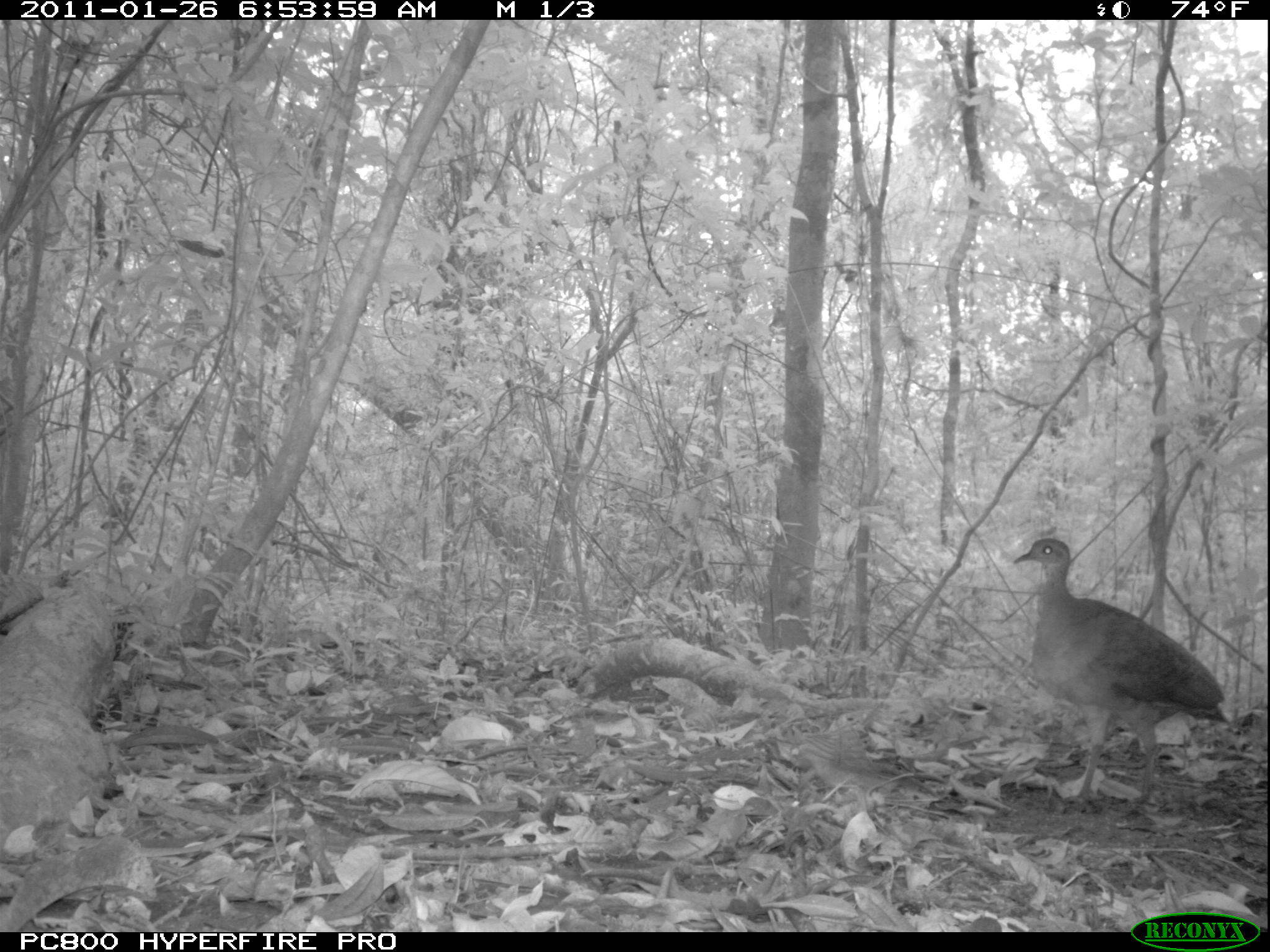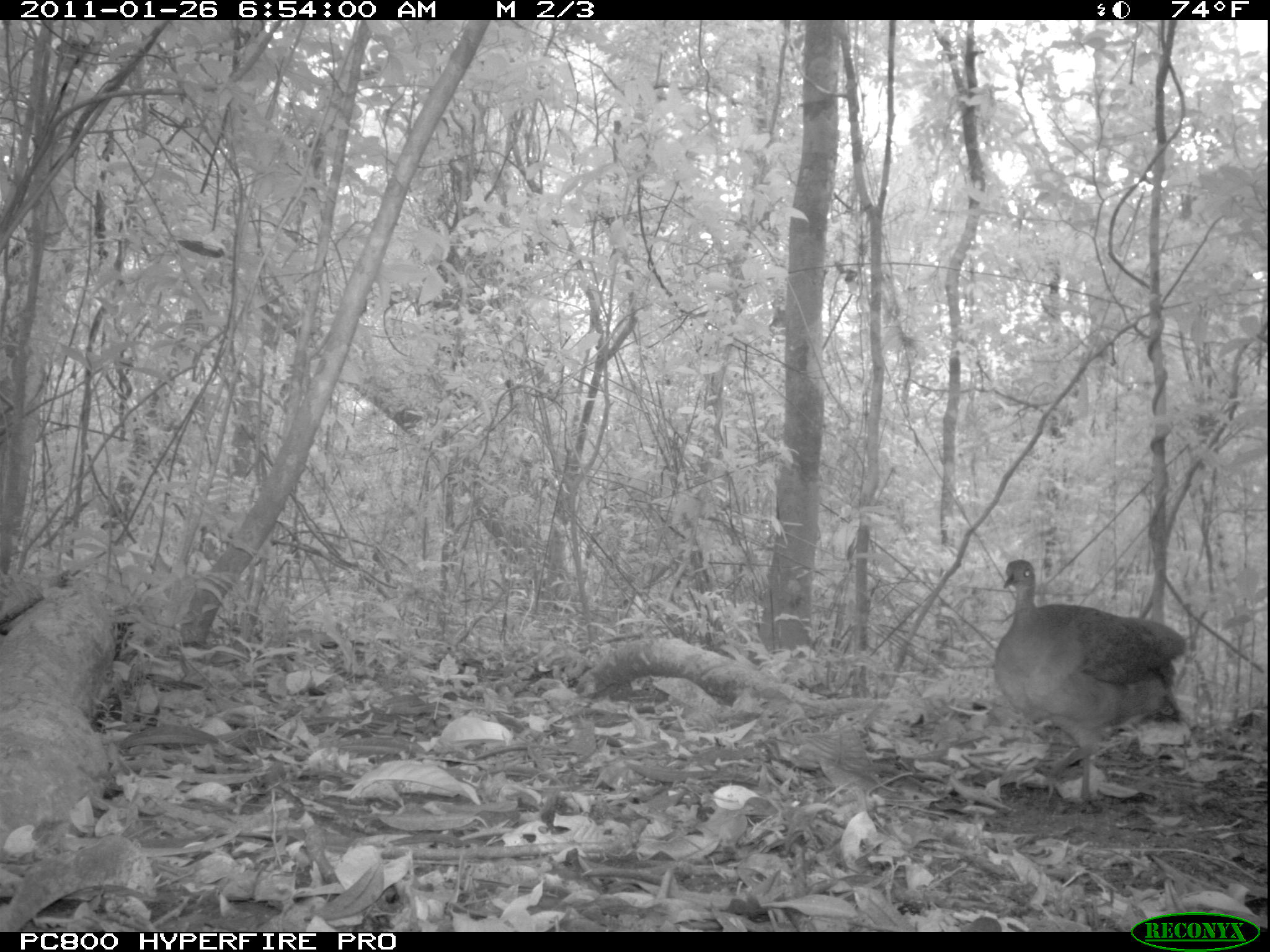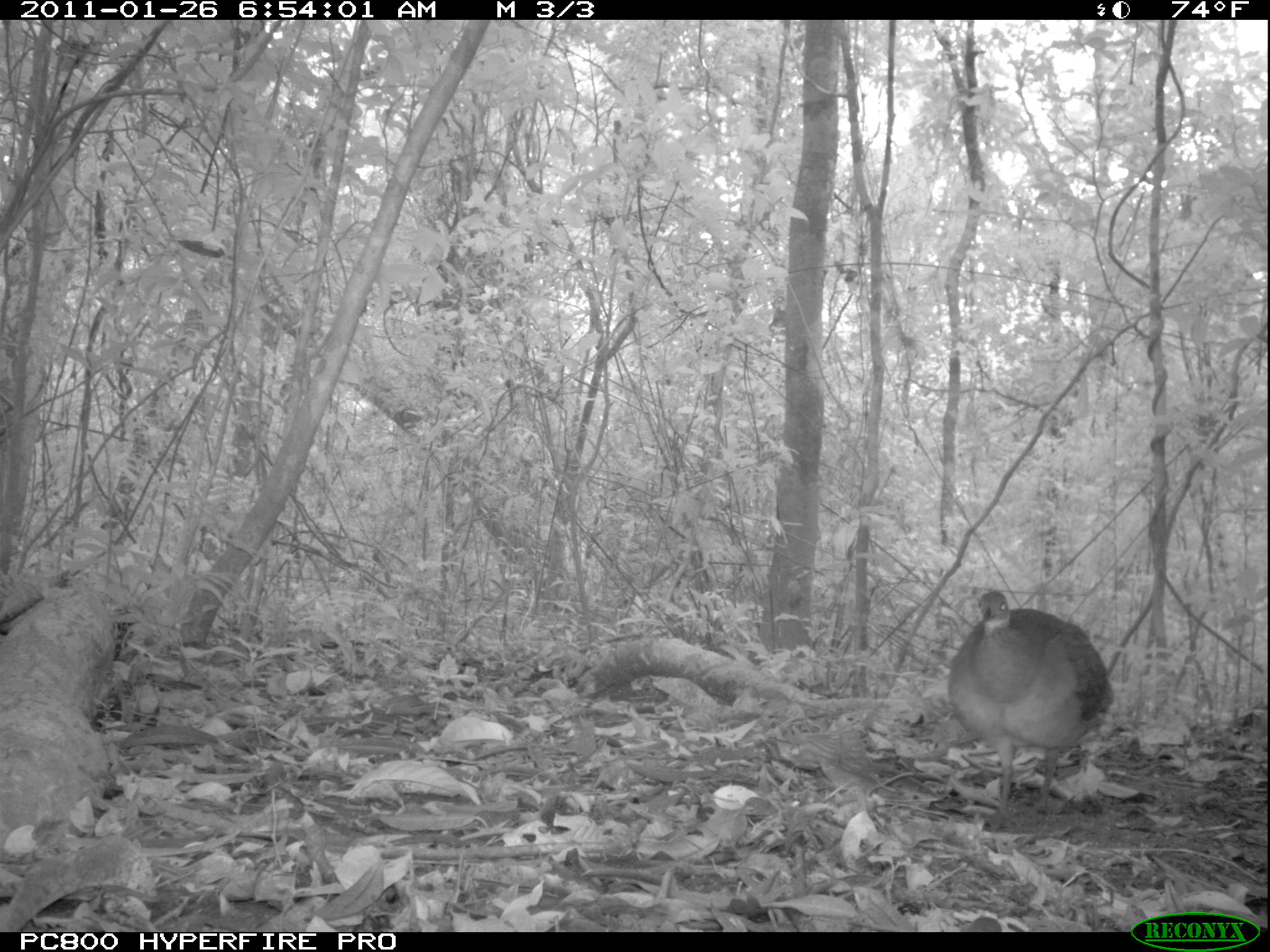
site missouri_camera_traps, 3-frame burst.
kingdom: Animalia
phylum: Chordata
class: Aves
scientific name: Aves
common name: bird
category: bird spec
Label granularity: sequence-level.